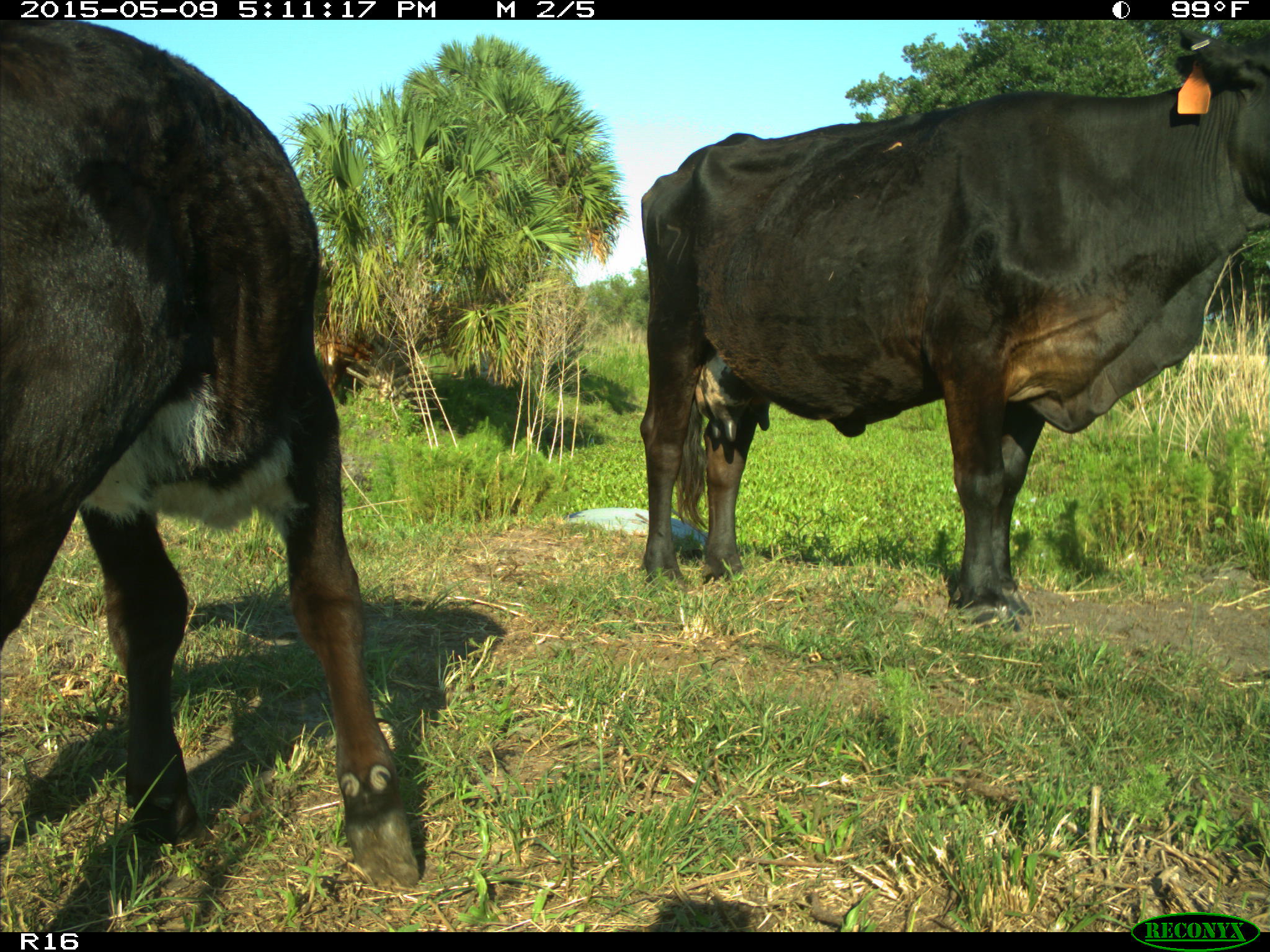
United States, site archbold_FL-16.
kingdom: Animalia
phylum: Chordata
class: Mammalia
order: Artiodactyla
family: Suidae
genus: Sus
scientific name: Sus scrofa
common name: wild boar